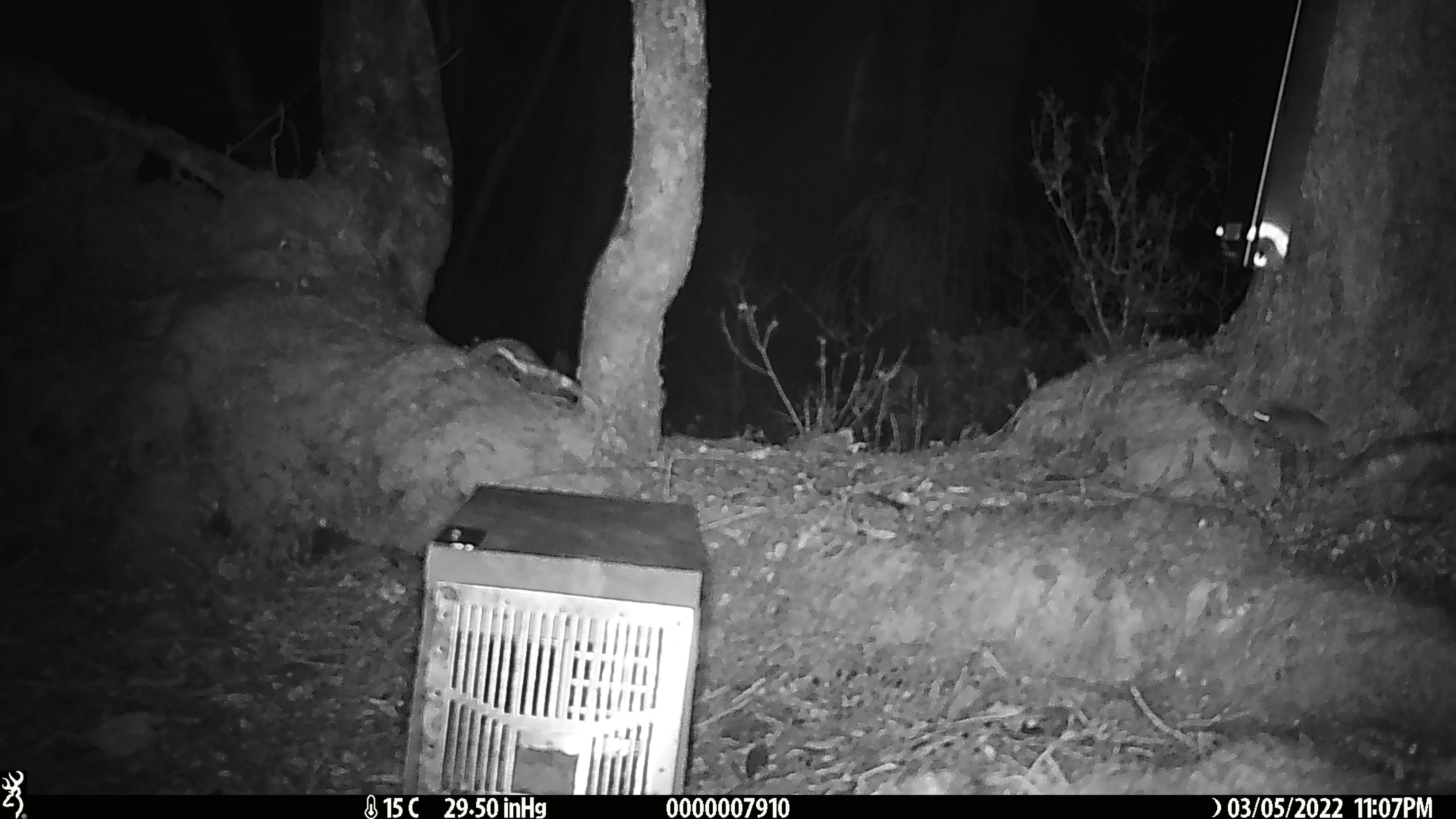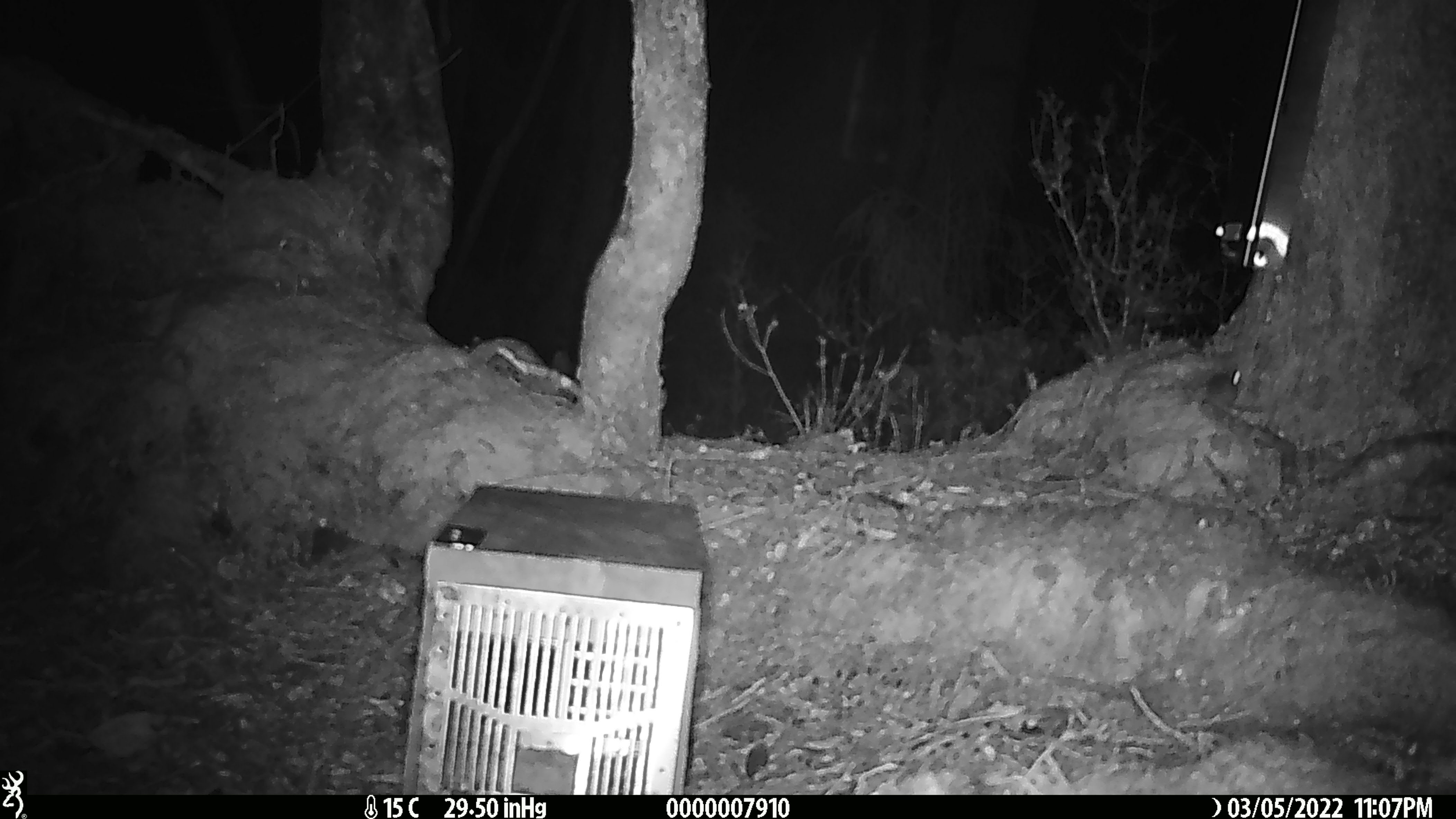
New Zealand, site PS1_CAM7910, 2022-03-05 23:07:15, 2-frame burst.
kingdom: Animalia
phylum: Chordata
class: Mammalia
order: Rodentia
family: Muridae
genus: Mus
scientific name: Mus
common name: mouse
Mouse (Mus).